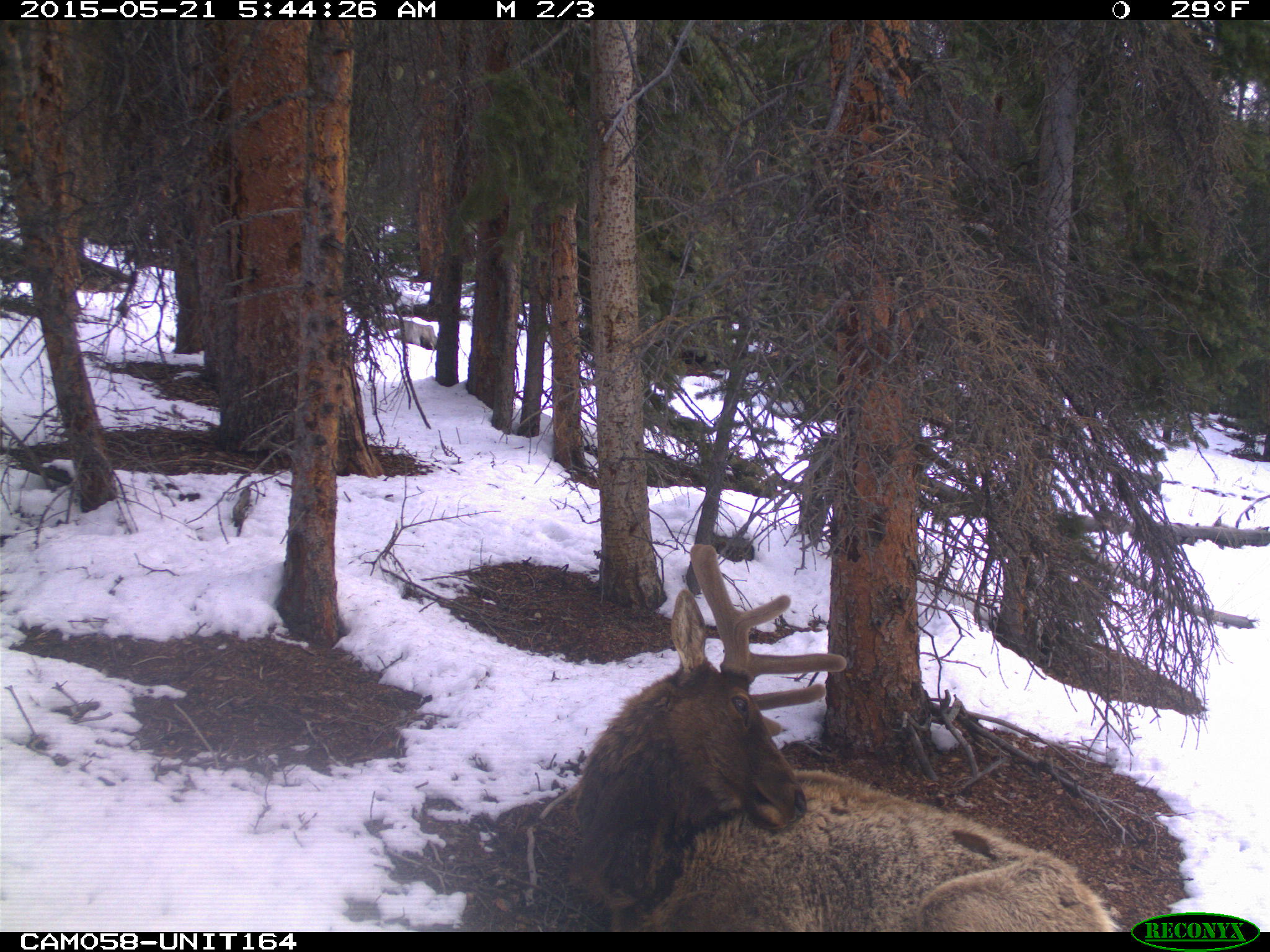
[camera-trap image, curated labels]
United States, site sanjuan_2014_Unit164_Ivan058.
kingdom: Animalia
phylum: Chordata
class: Mammalia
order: Artiodactyla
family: Cervidae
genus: Cervus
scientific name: Cervus elaphus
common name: red deer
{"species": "Cervus elaphus (red deer)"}